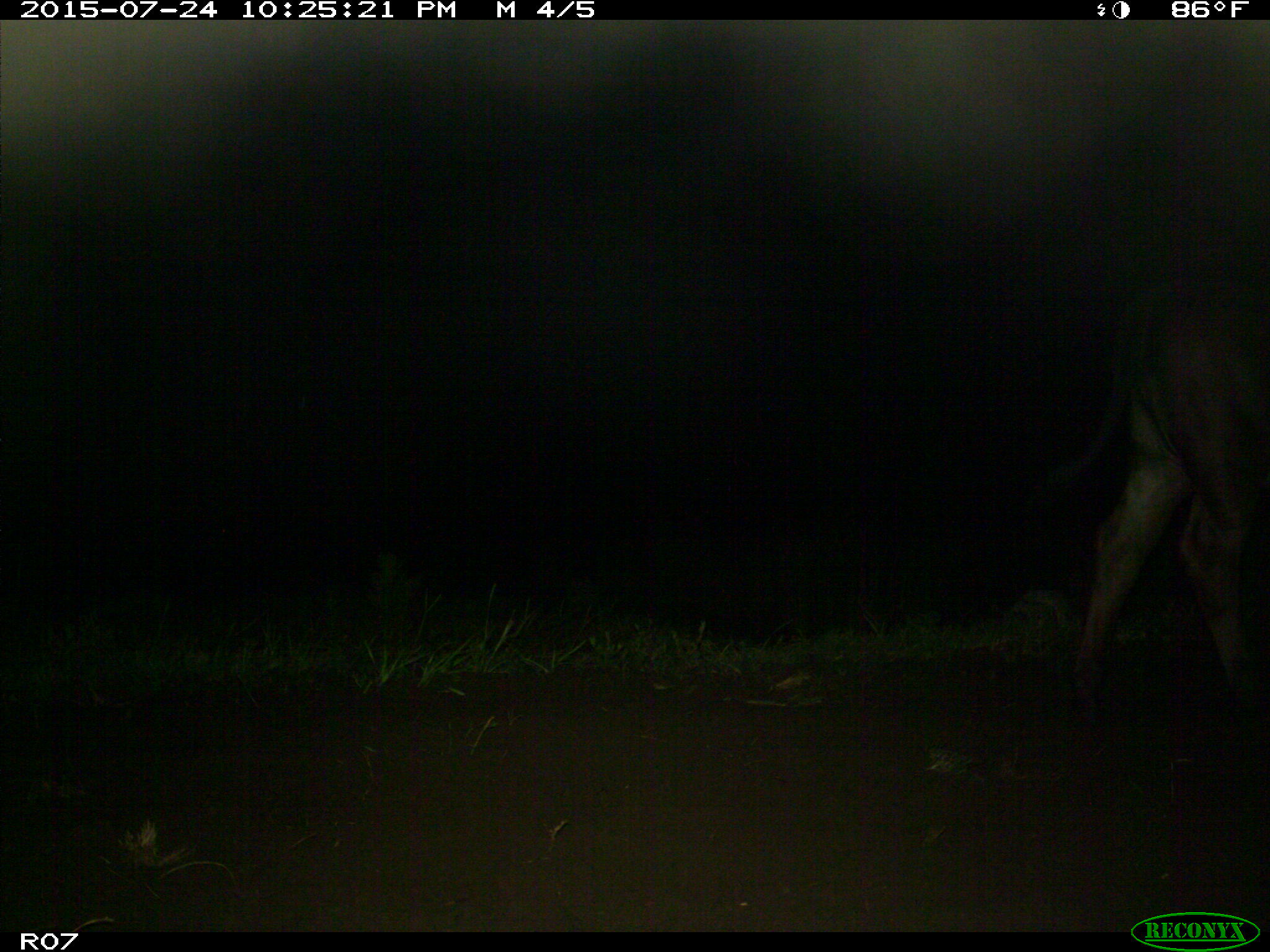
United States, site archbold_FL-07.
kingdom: Animalia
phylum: Chordata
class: Mammalia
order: Artiodactyla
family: Bovidae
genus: Bos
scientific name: Bos taurus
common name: domestic cow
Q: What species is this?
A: Bos taurus (domestic cow).